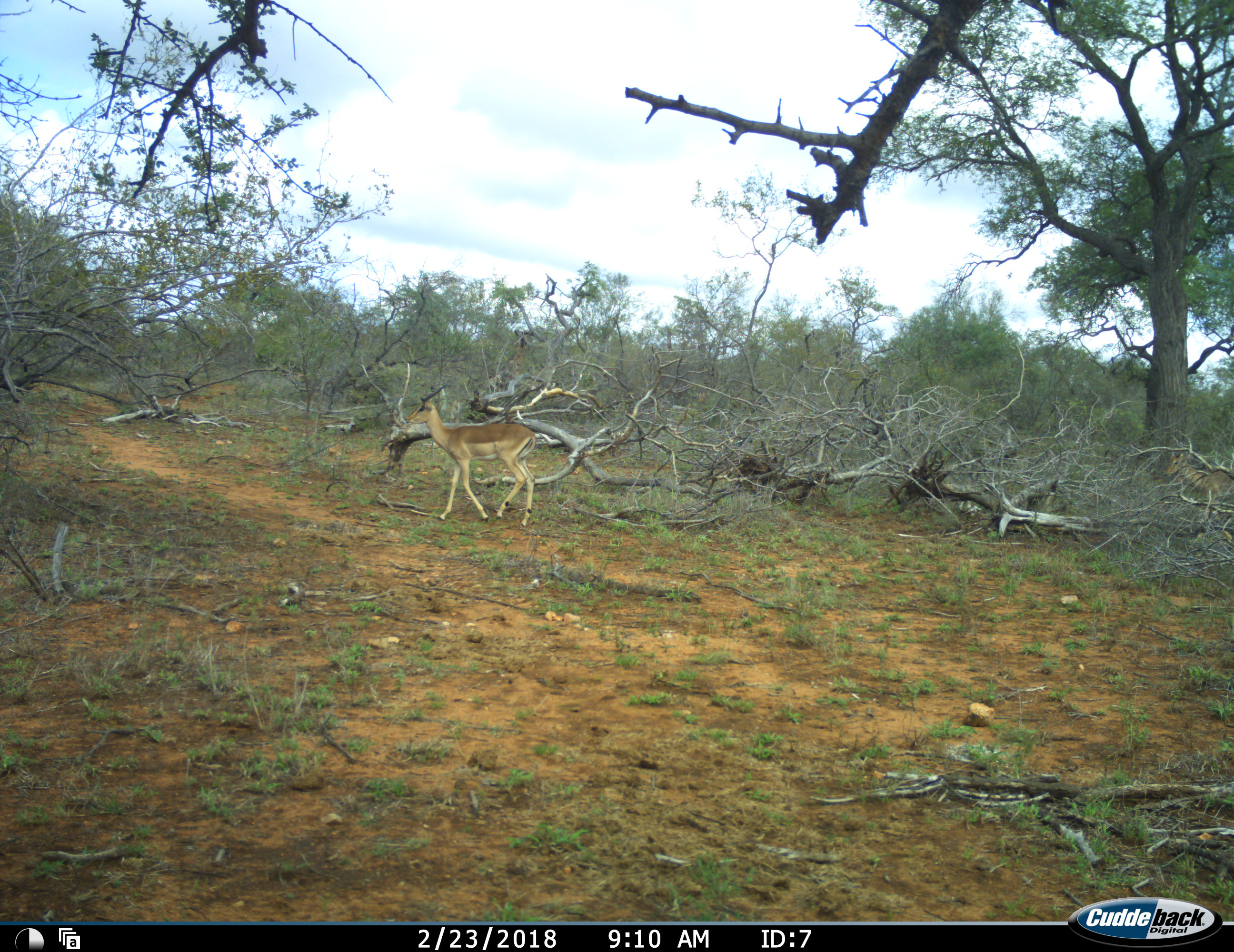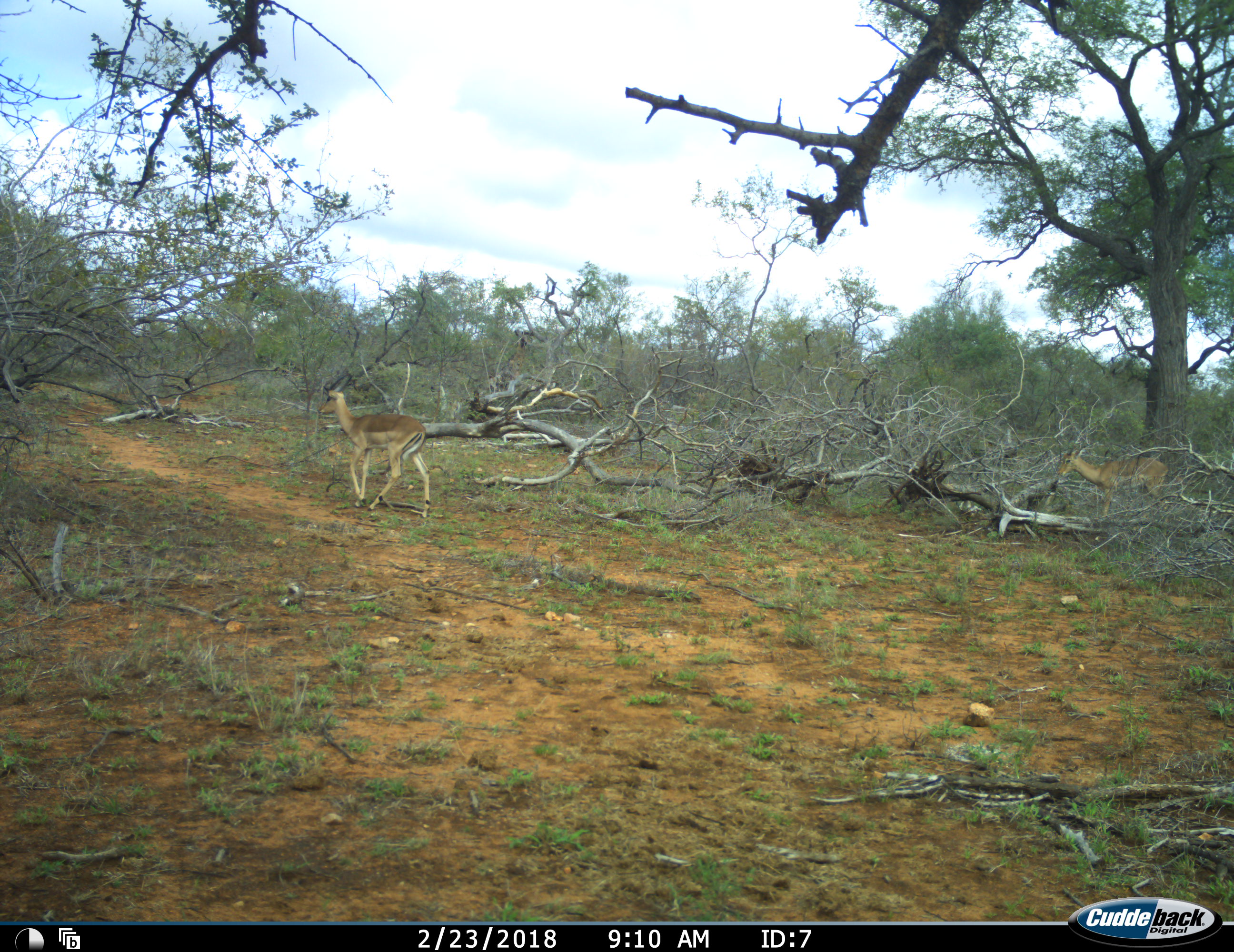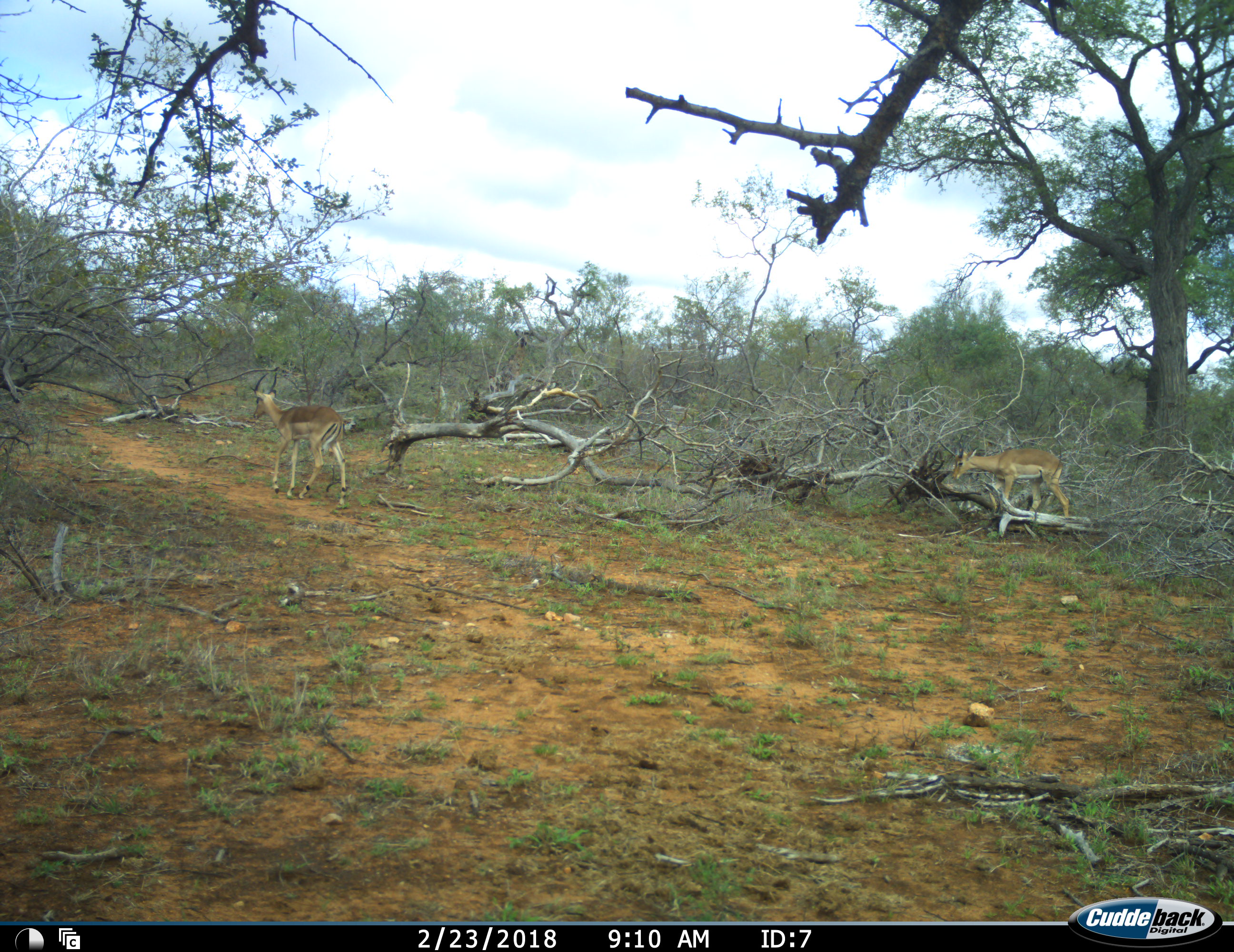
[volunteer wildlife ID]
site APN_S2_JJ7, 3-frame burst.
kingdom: Animalia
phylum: Chordata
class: Mammalia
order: Artiodactyla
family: Bovidae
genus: Aepyceros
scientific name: Aepyceros melampus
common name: impala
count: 2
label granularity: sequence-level